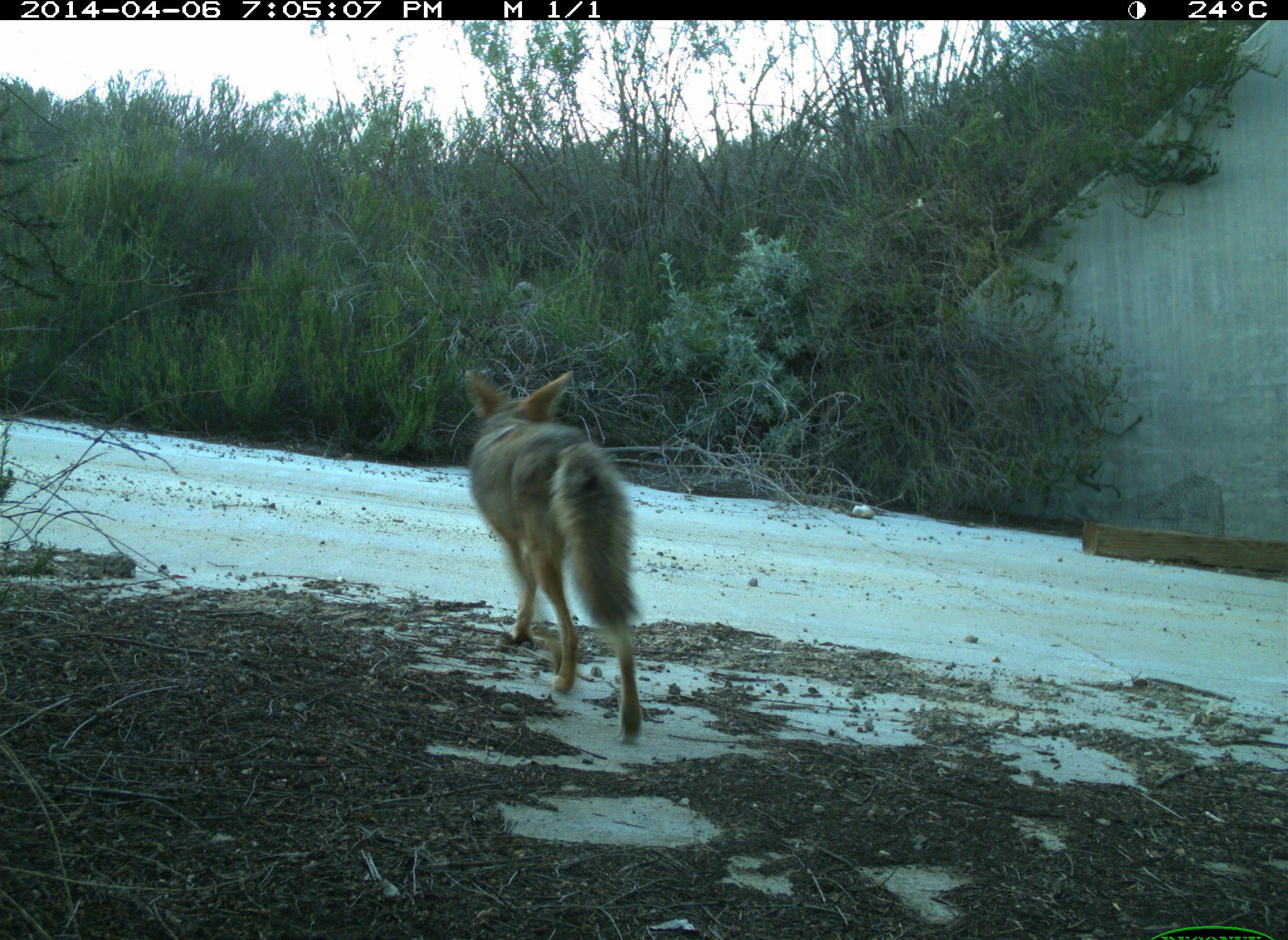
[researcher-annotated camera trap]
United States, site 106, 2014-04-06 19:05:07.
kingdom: Animalia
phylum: Chordata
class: Mammalia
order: Carnivora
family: Canidae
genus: Canis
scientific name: Canis latrans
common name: coyote